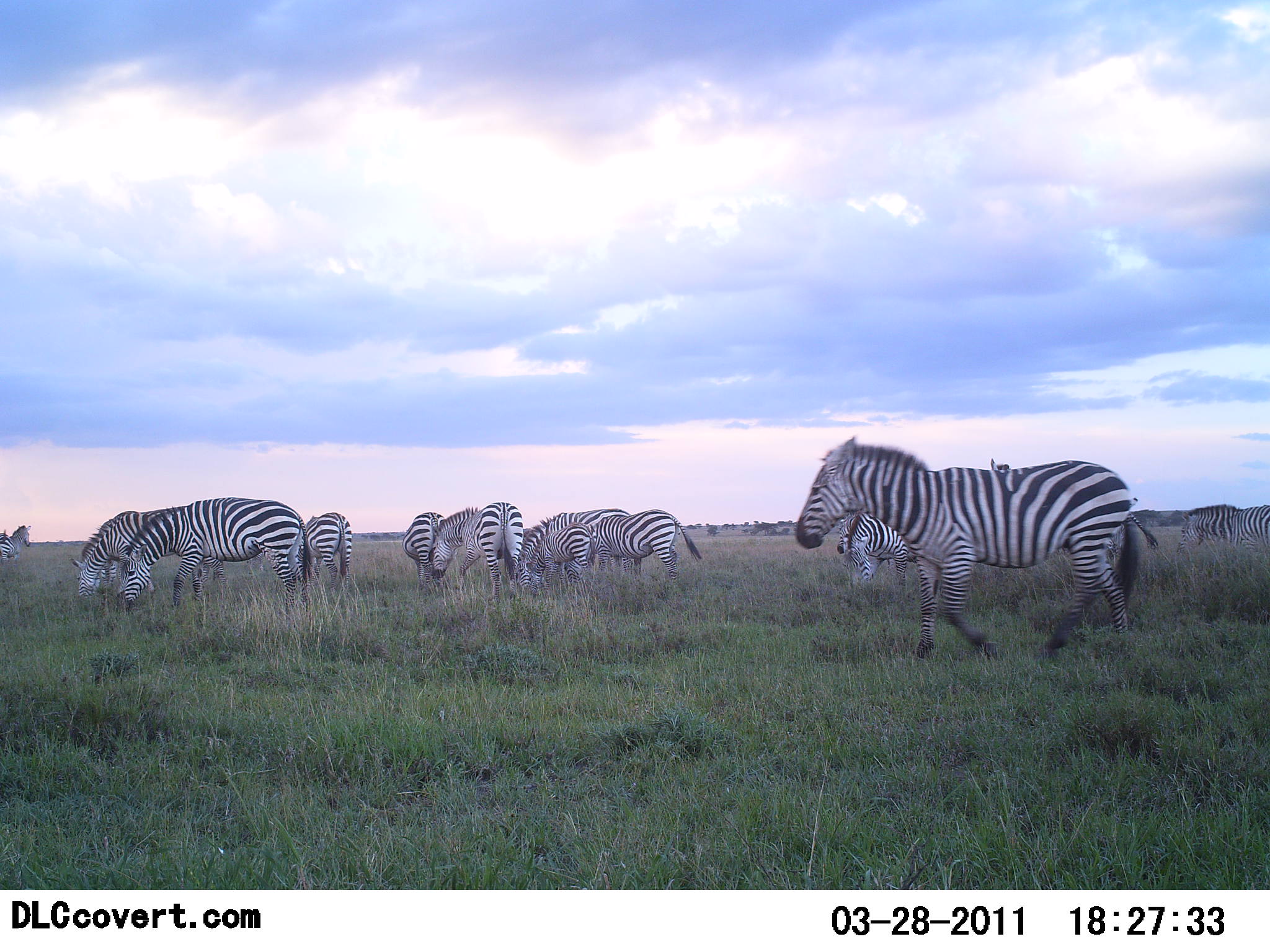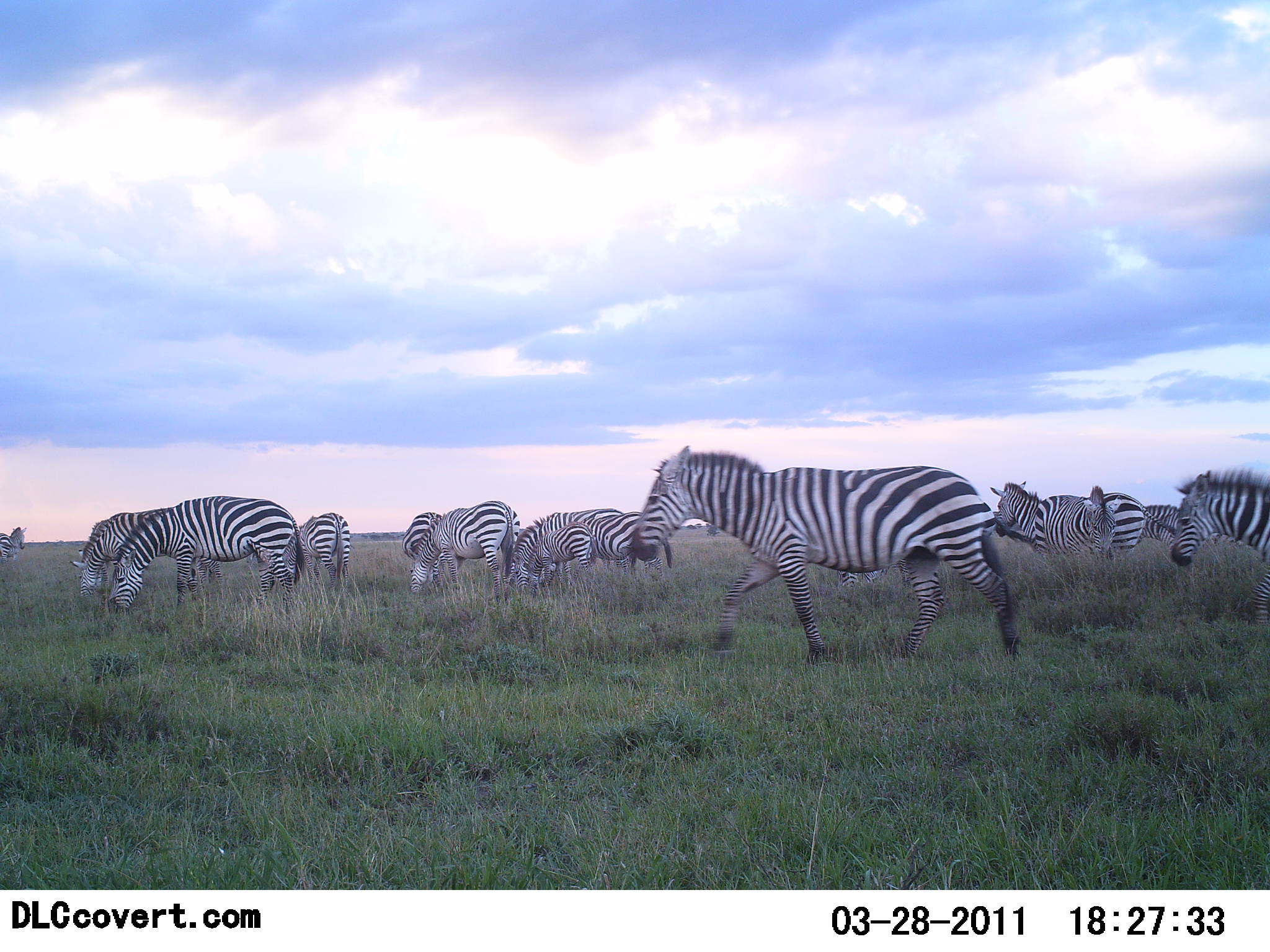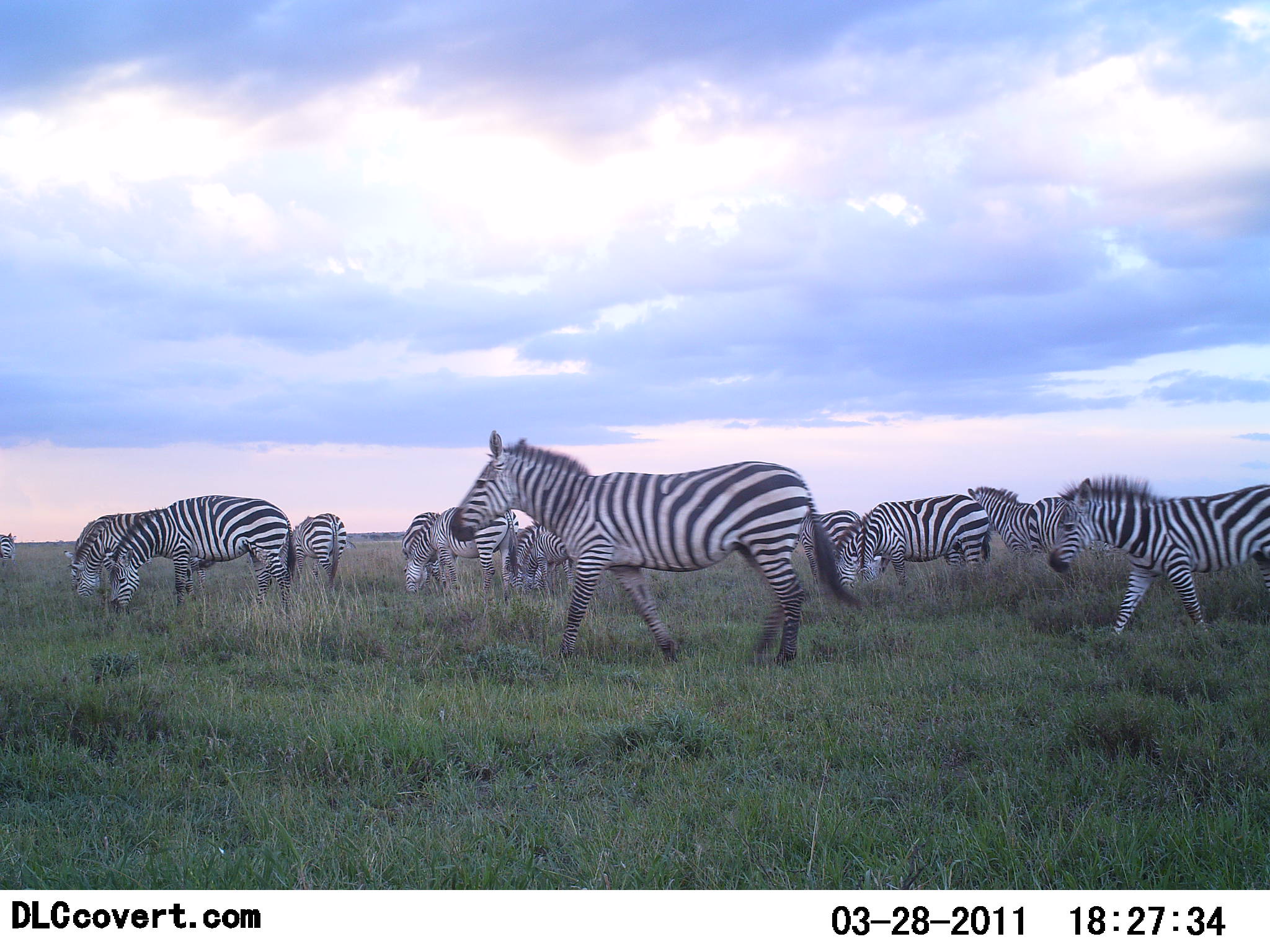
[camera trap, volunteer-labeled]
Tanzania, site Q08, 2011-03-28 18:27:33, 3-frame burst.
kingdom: Animalia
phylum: Chordata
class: Mammalia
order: Perissodactyla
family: Equidae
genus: Equus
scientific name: Equus quagga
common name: plains zebra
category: zebra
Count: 11-50.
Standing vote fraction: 27%.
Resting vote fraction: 9%.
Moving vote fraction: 91%.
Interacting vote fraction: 0%.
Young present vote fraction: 9%.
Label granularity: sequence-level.